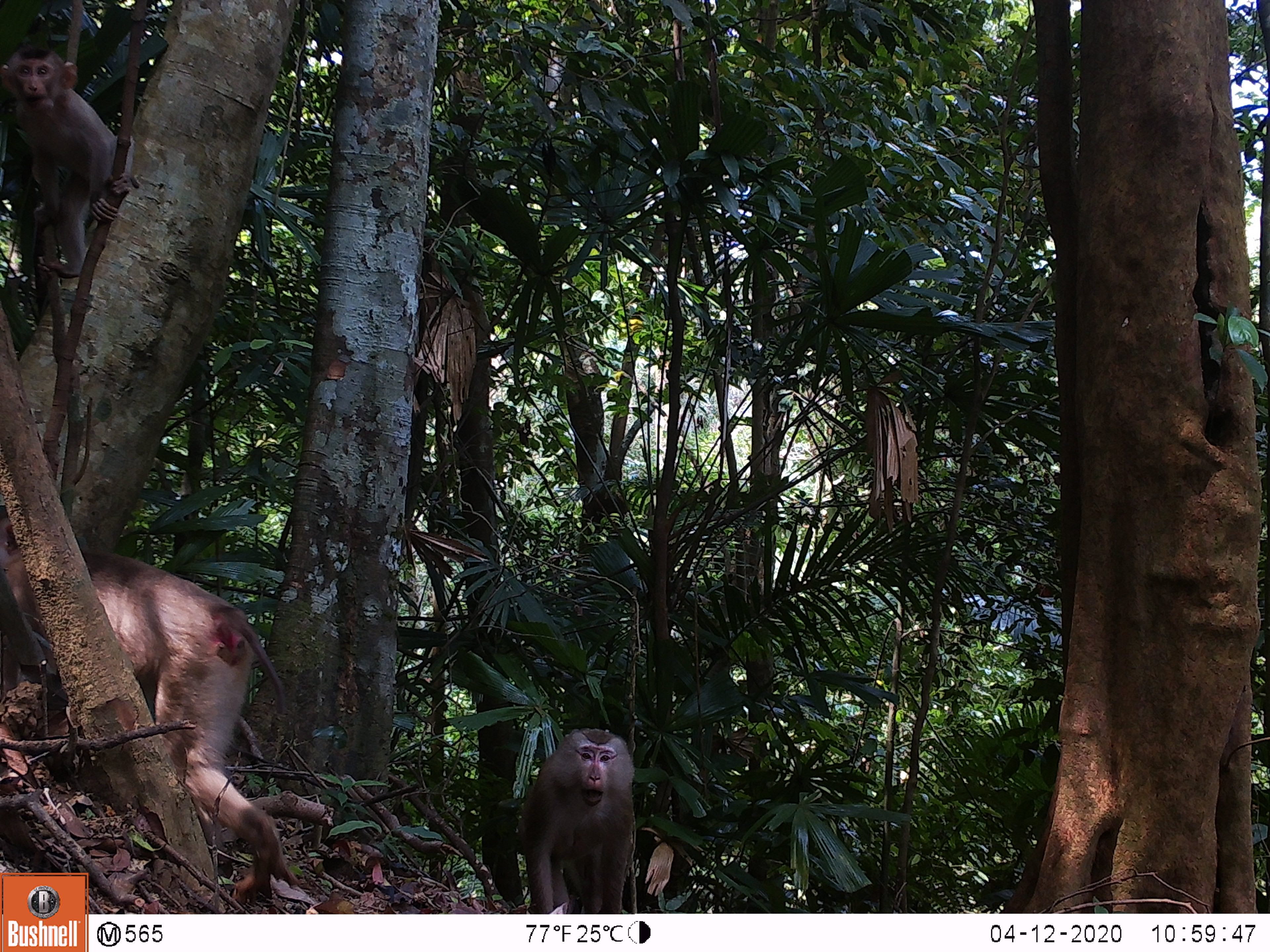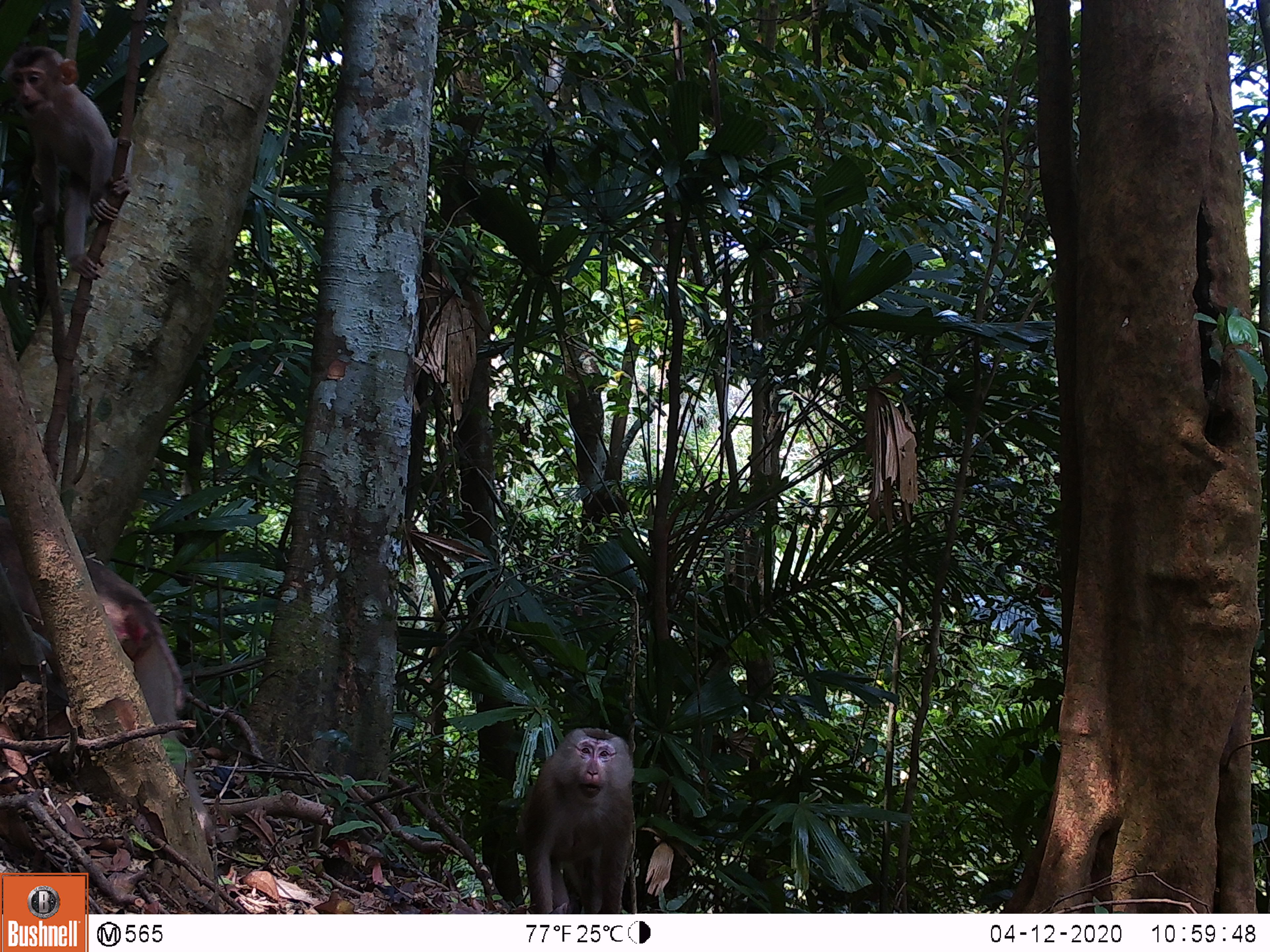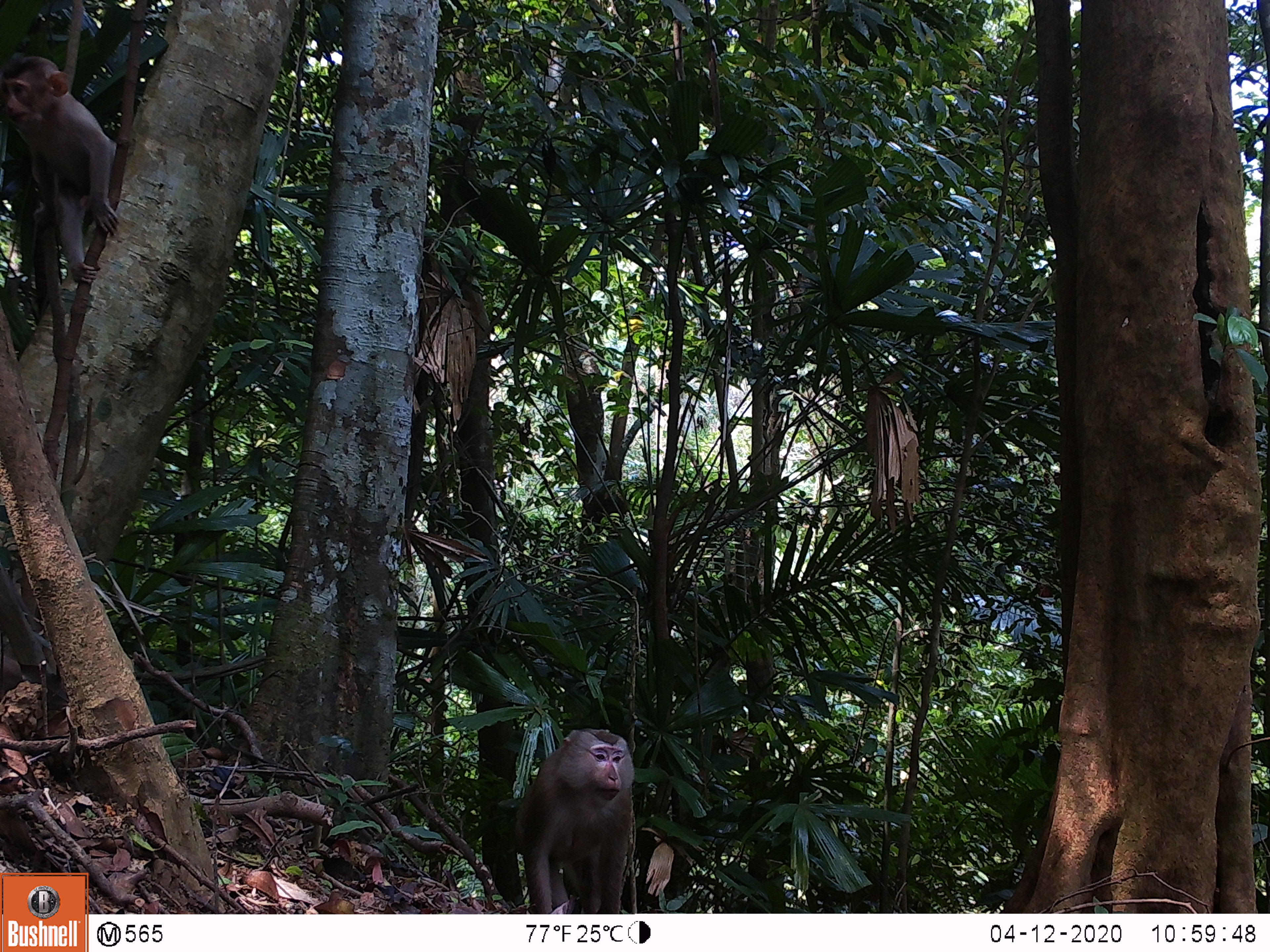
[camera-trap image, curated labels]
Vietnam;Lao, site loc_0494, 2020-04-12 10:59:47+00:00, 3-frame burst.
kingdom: Animalia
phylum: Chordata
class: Mammalia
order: Primates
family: Cercopithecidae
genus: Macaca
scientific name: Macaca nemestrina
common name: pig-tailed macaque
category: pig tailed macaque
Pig tailed macaque (pig-tailed macaque) (Macaca nemestrina). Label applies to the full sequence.